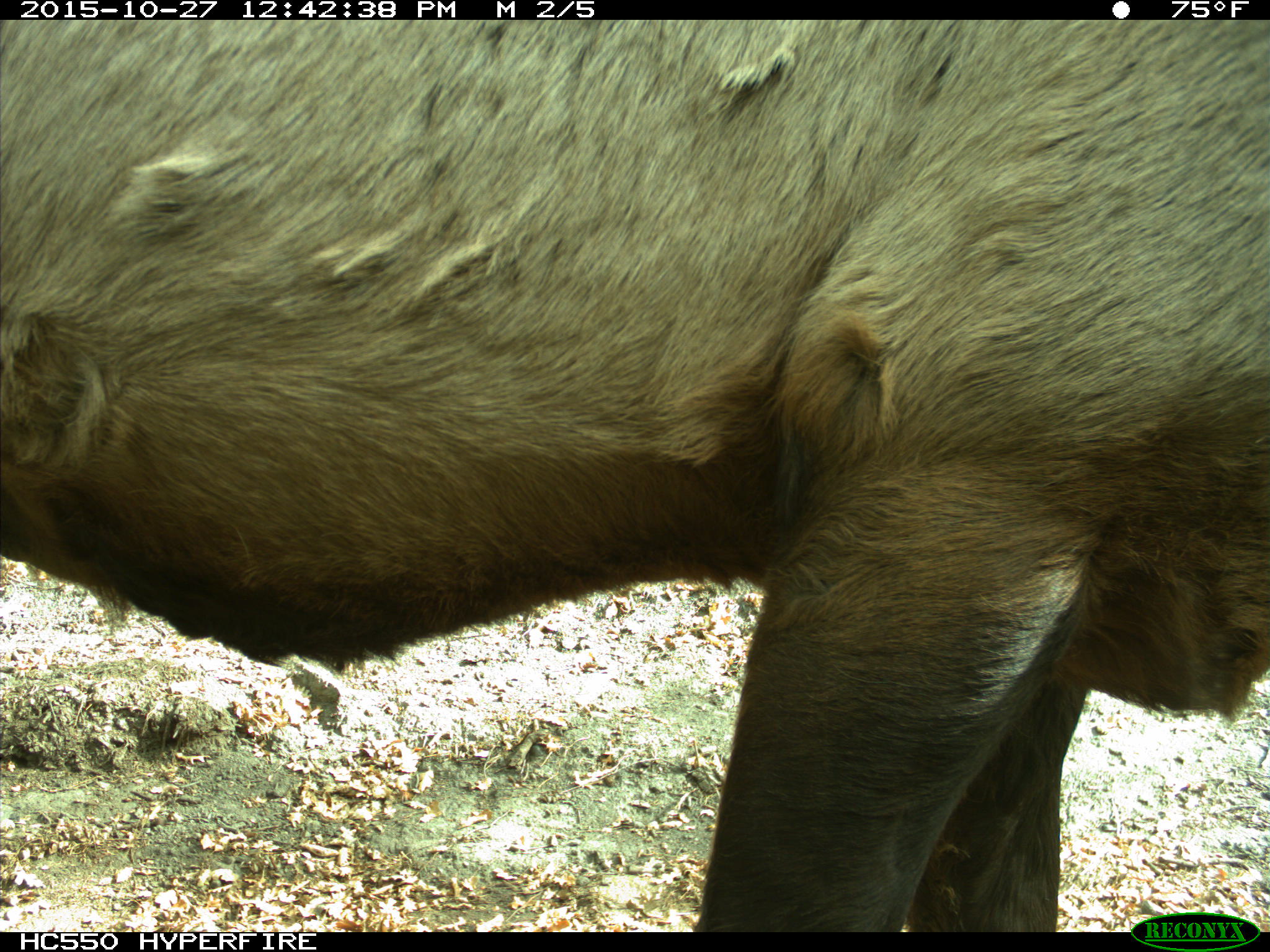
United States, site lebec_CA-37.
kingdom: Animalia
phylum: Chordata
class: Mammalia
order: Artiodactyla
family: Cervidae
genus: Cervus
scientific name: Cervus canadensis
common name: elk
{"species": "Cervus canadensis (elk)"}